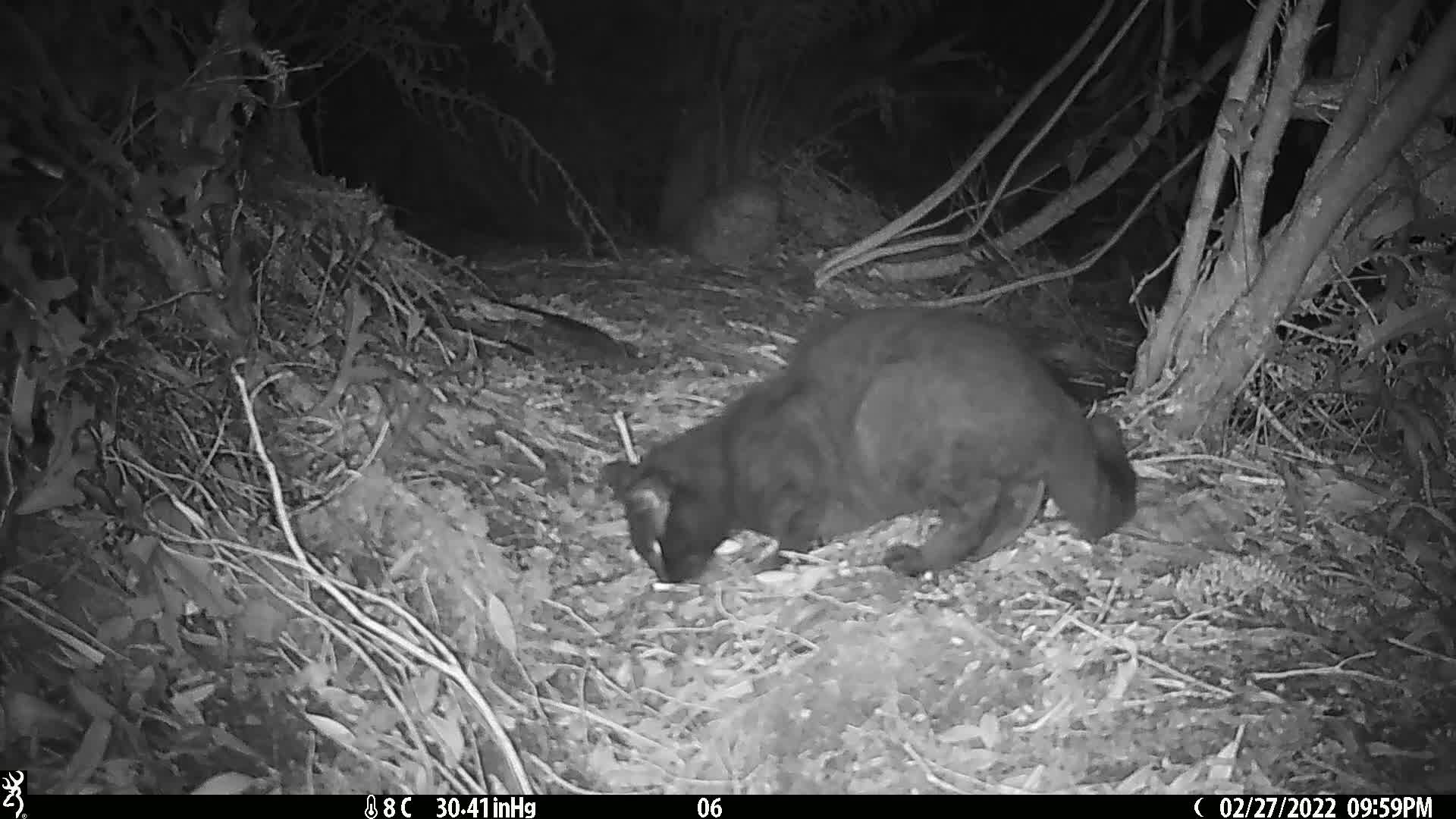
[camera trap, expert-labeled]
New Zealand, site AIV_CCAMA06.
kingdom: Animalia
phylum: Chordata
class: Mammalia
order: Carnivora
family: Felidae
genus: Felis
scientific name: Felis catus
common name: domestic cat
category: cat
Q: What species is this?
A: Cat (domestic cat) (Felis catus).